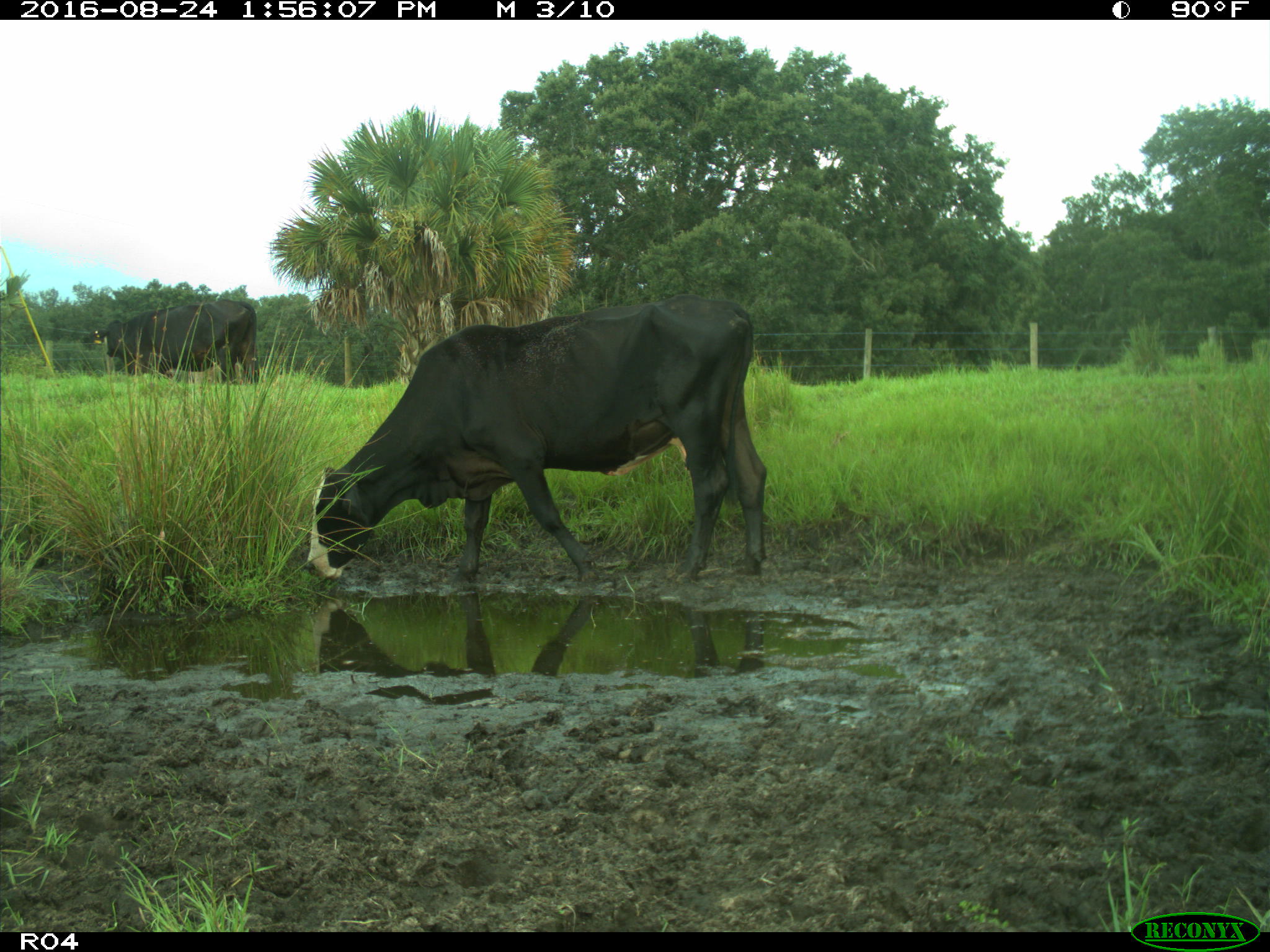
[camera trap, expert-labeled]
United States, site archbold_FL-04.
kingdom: Animalia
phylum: Chordata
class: Mammalia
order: Artiodactyla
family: Bovidae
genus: Bos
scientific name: Bos taurus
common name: domestic cow